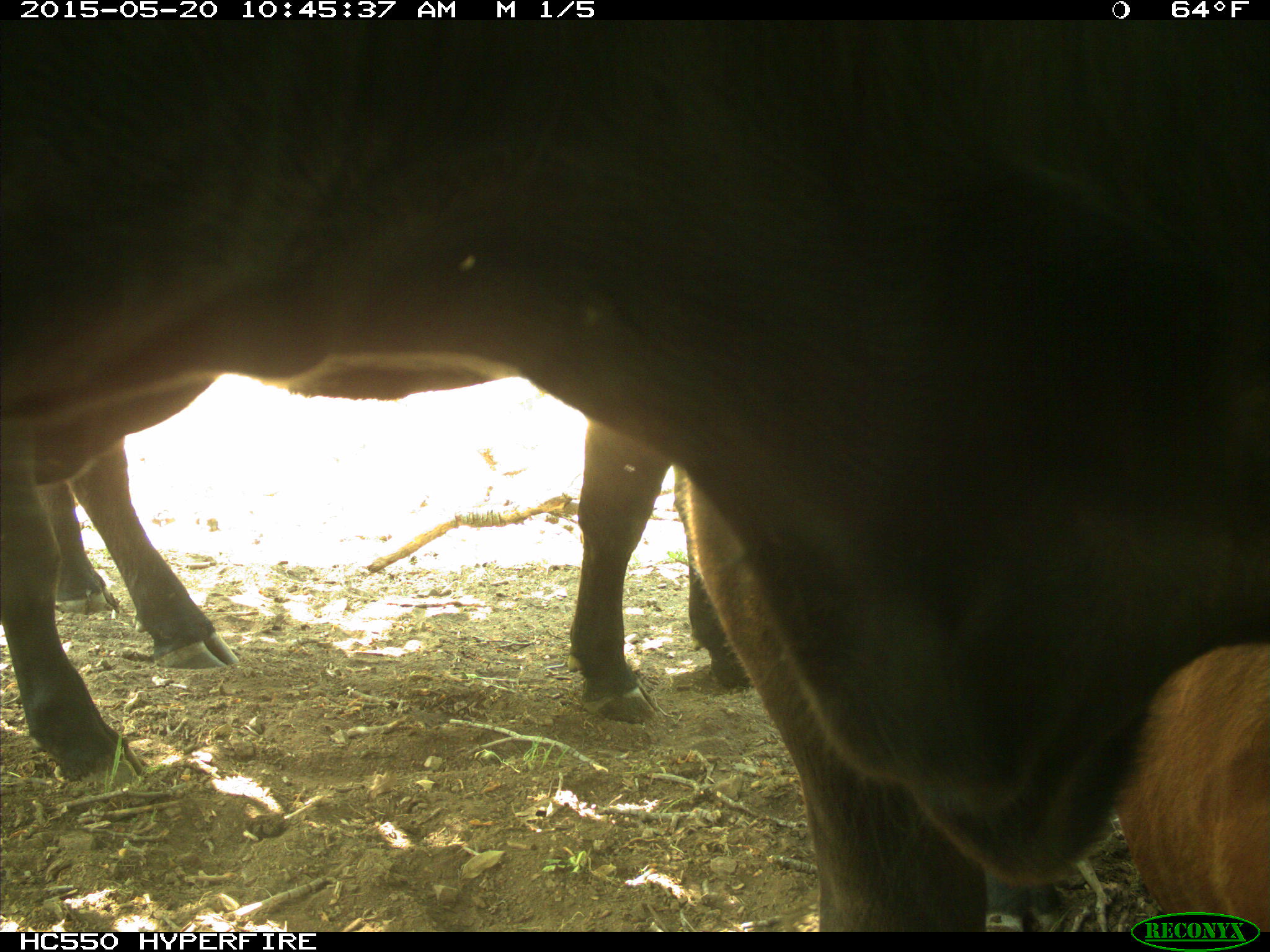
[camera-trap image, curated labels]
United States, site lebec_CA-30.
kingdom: Animalia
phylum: Chordata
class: Mammalia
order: Artiodactyla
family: Bovidae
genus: Bos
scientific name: Bos taurus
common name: domestic cow